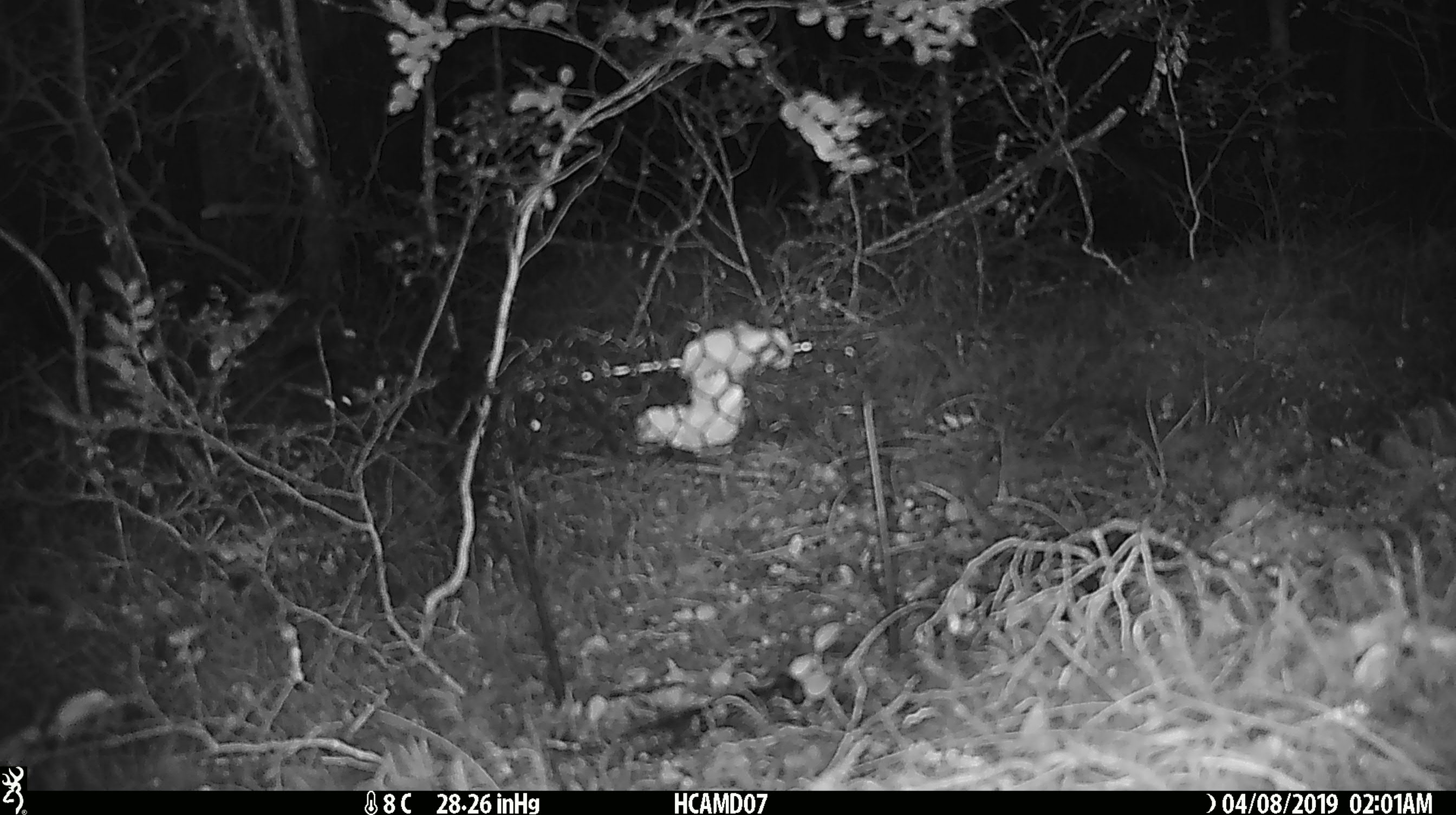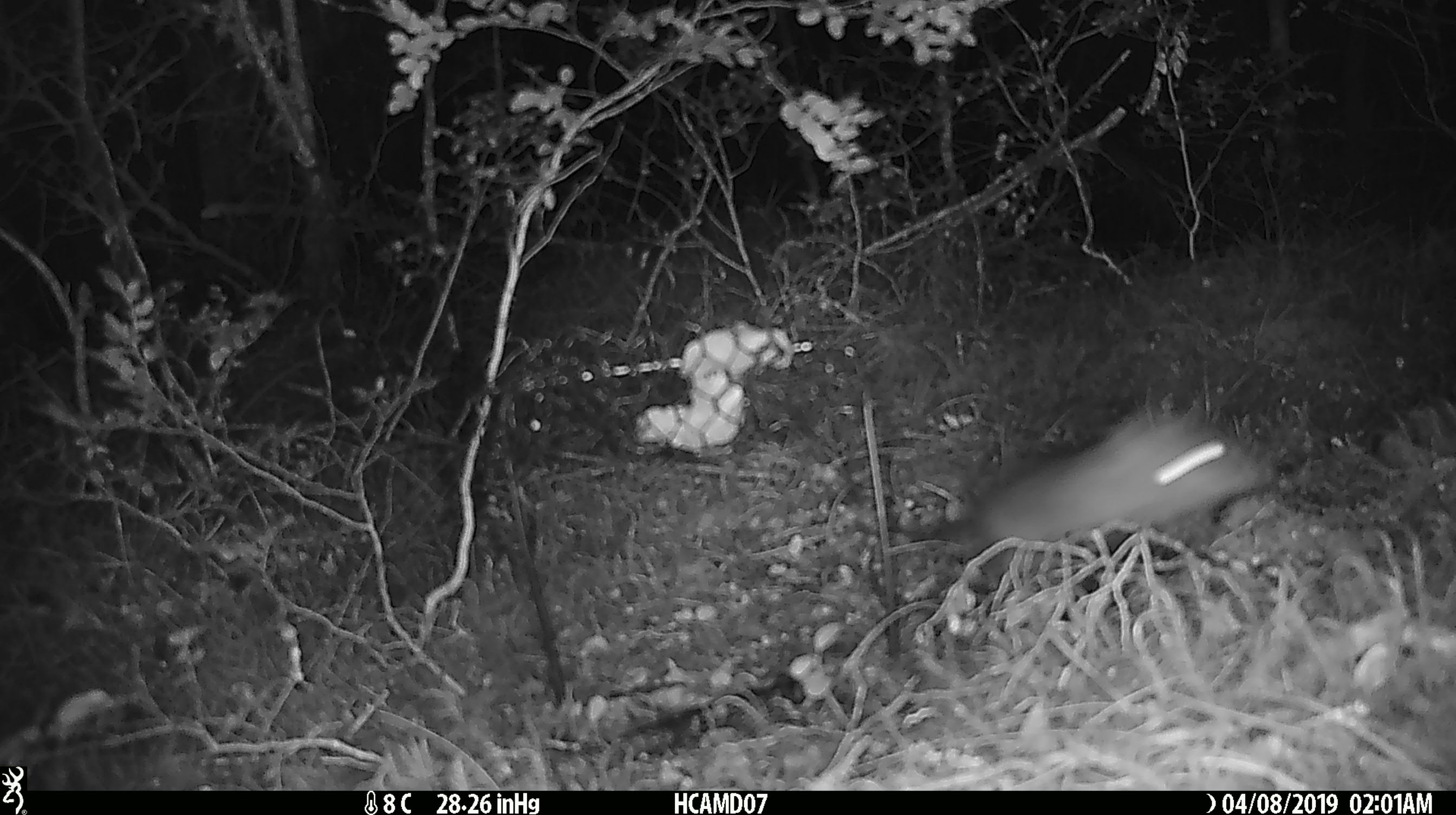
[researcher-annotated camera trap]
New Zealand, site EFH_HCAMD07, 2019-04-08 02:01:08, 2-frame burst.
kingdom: Animalia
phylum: Chordata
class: Mammalia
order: Rodentia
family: Muridae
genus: Mus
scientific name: Mus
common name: mouse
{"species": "mouse (Mus)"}